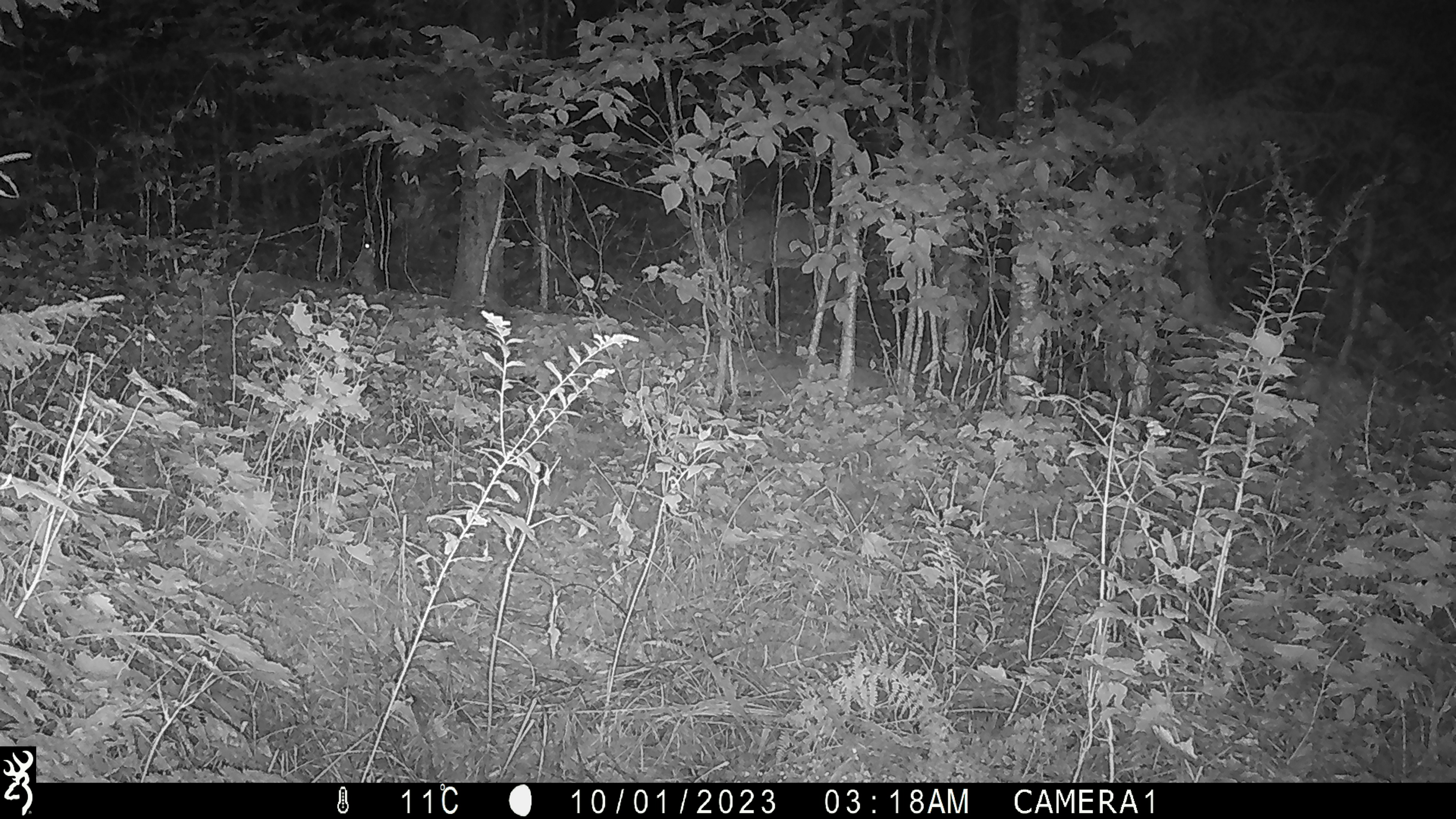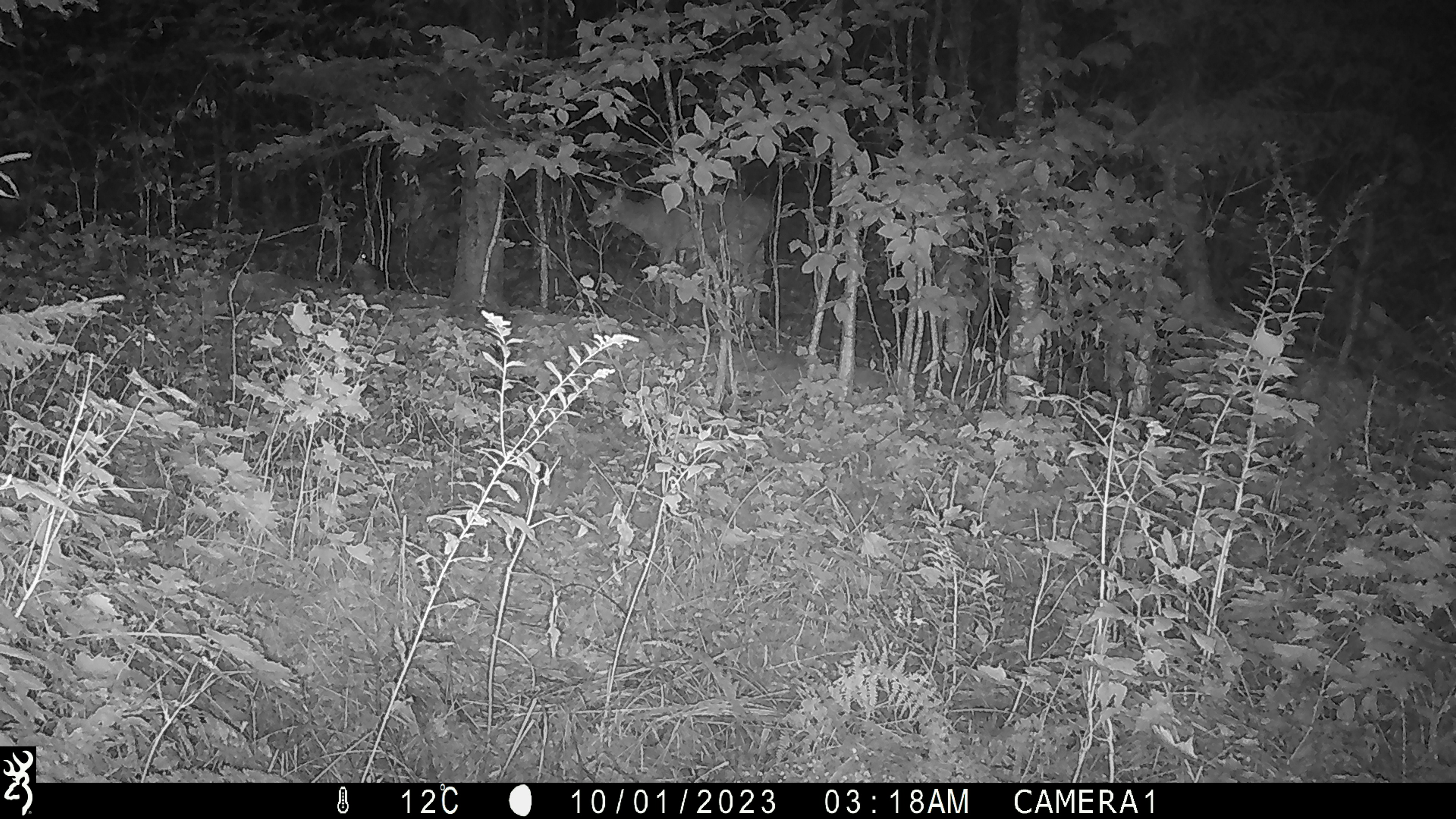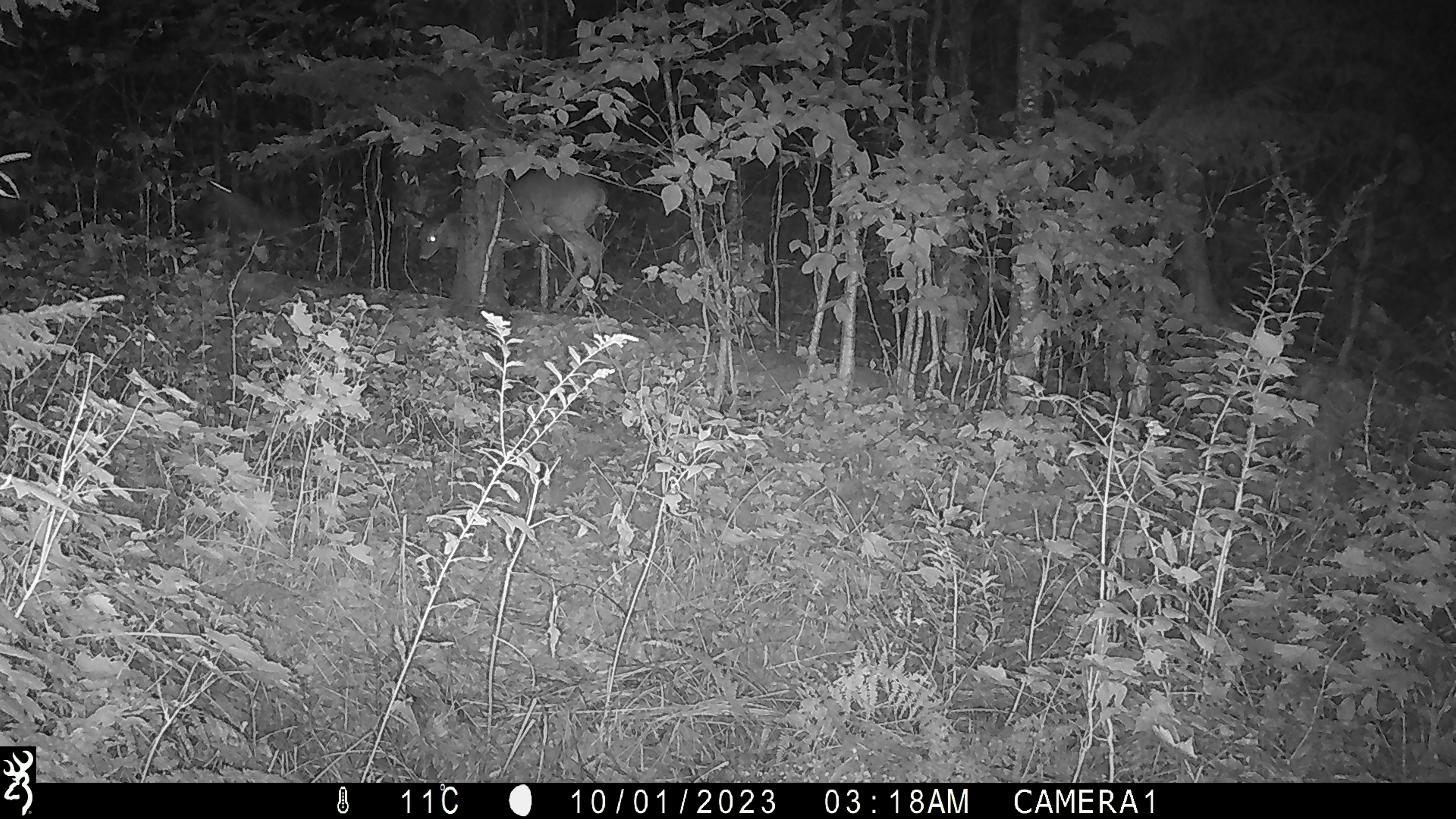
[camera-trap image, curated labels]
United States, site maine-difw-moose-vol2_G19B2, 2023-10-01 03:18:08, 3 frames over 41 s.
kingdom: Animalia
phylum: Chordata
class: Mammalia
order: Artiodactyla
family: Cervidae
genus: Odocoileus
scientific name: Odocoileus virginianus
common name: white-tailed deer